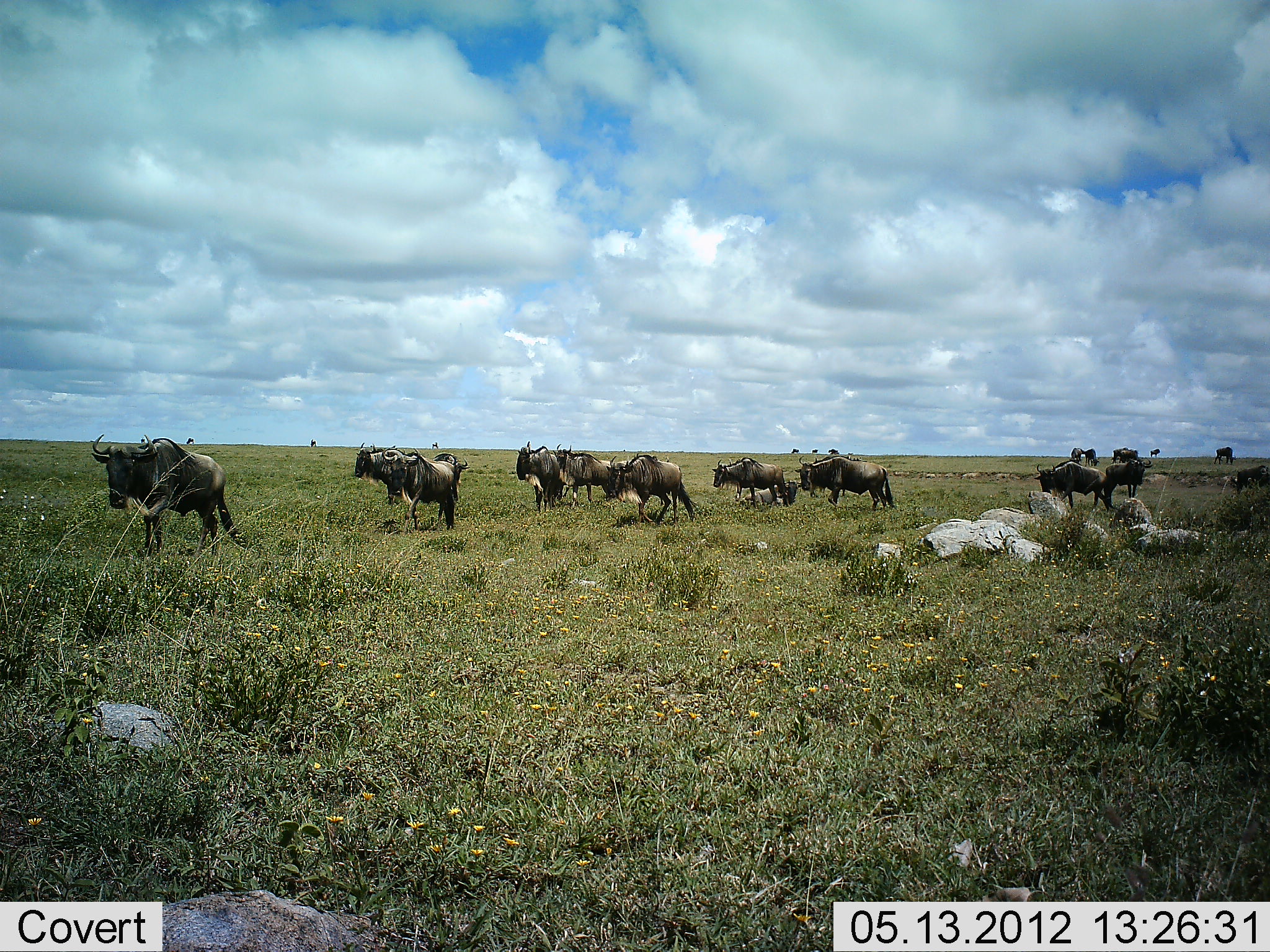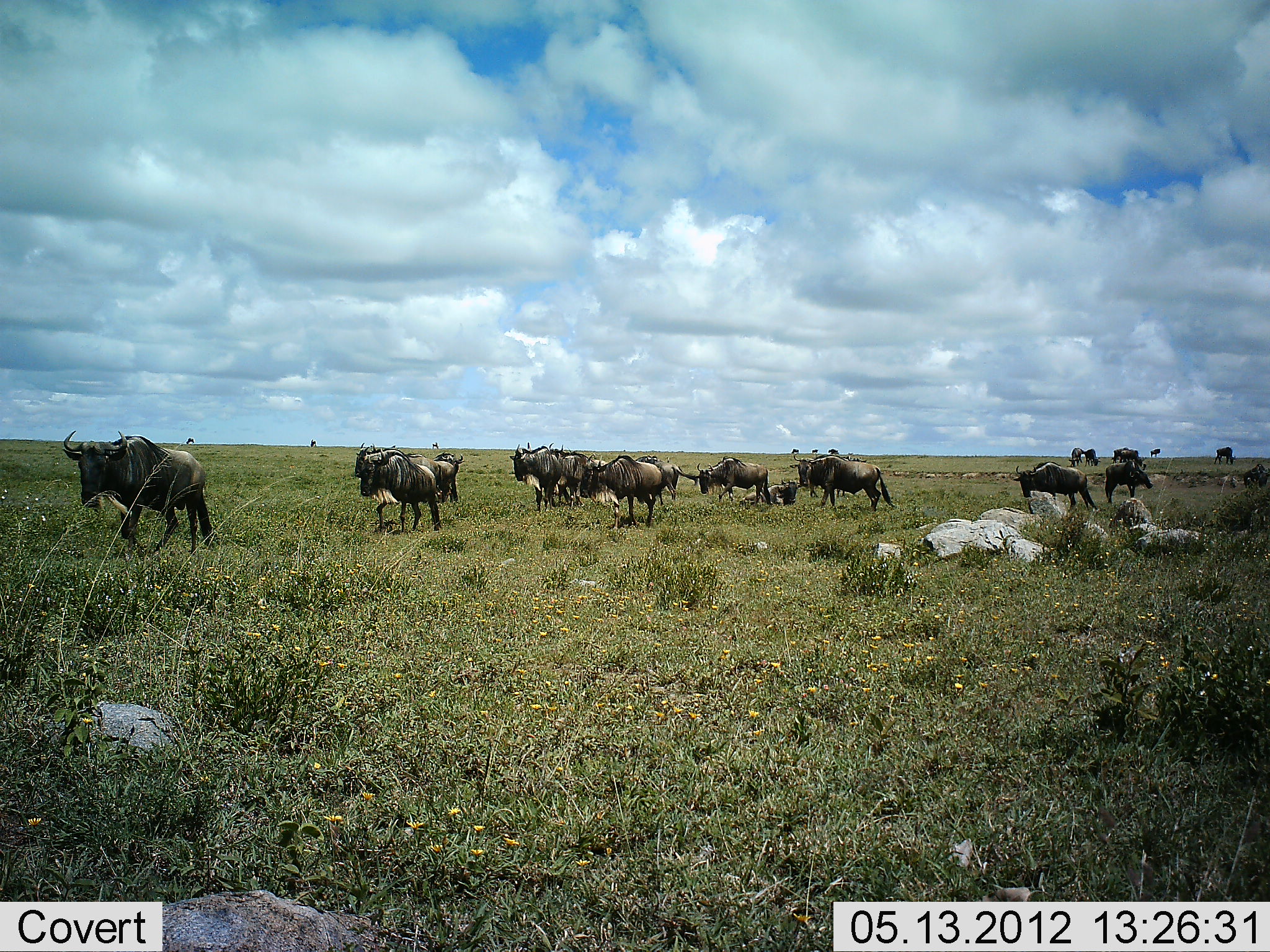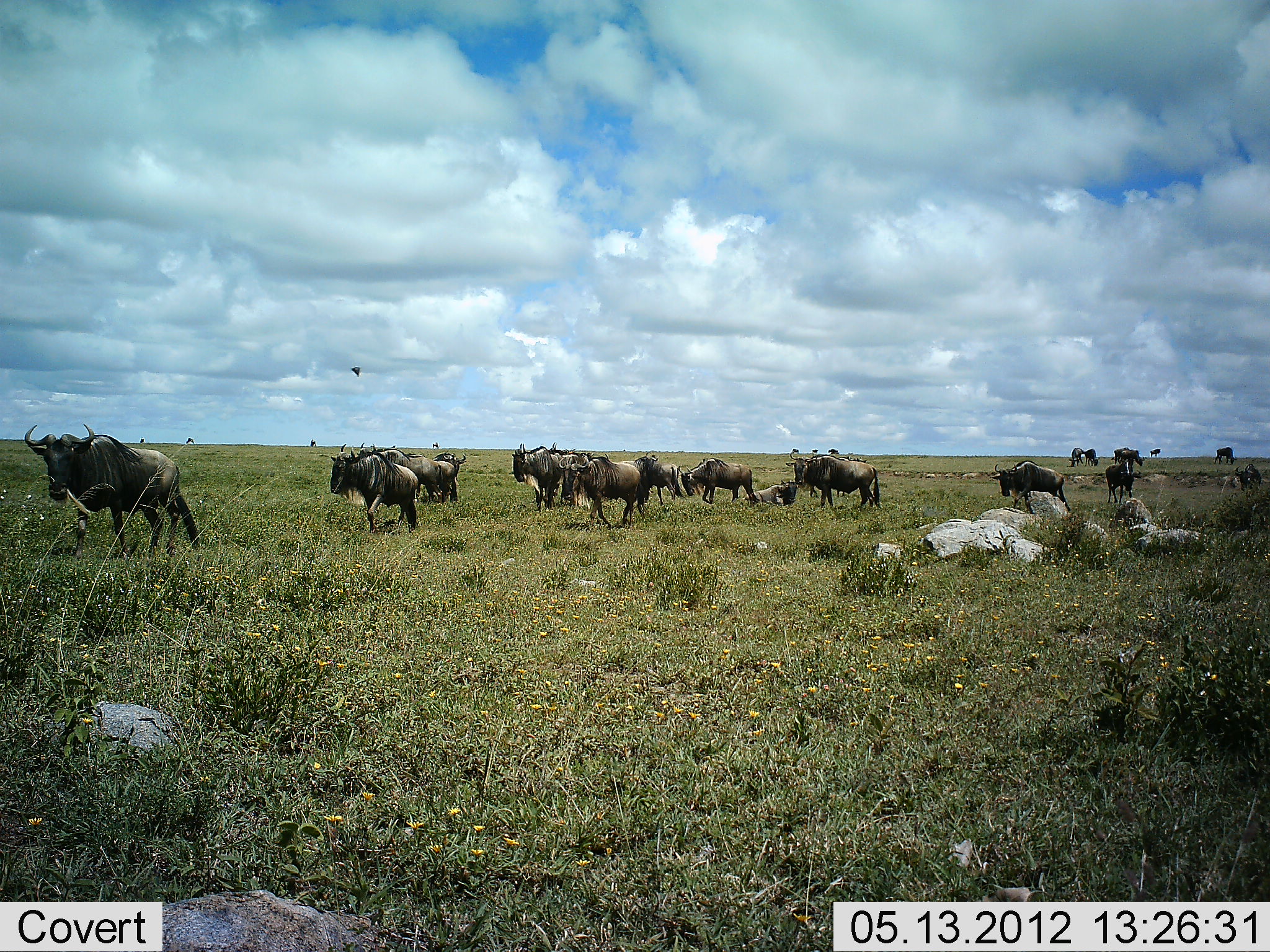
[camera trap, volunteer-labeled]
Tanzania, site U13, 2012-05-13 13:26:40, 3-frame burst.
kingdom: Animalia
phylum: Chordata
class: Mammalia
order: Artiodactyla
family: Bovidae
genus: Connochaetes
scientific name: Connochaetes taurinus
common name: blue wildebeest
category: wildebeest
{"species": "wildebeest (blue wildebeest) (Connochaetes taurinus)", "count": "11-50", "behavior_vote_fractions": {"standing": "36%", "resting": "45%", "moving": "100%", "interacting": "0%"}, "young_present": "0%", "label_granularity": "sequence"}